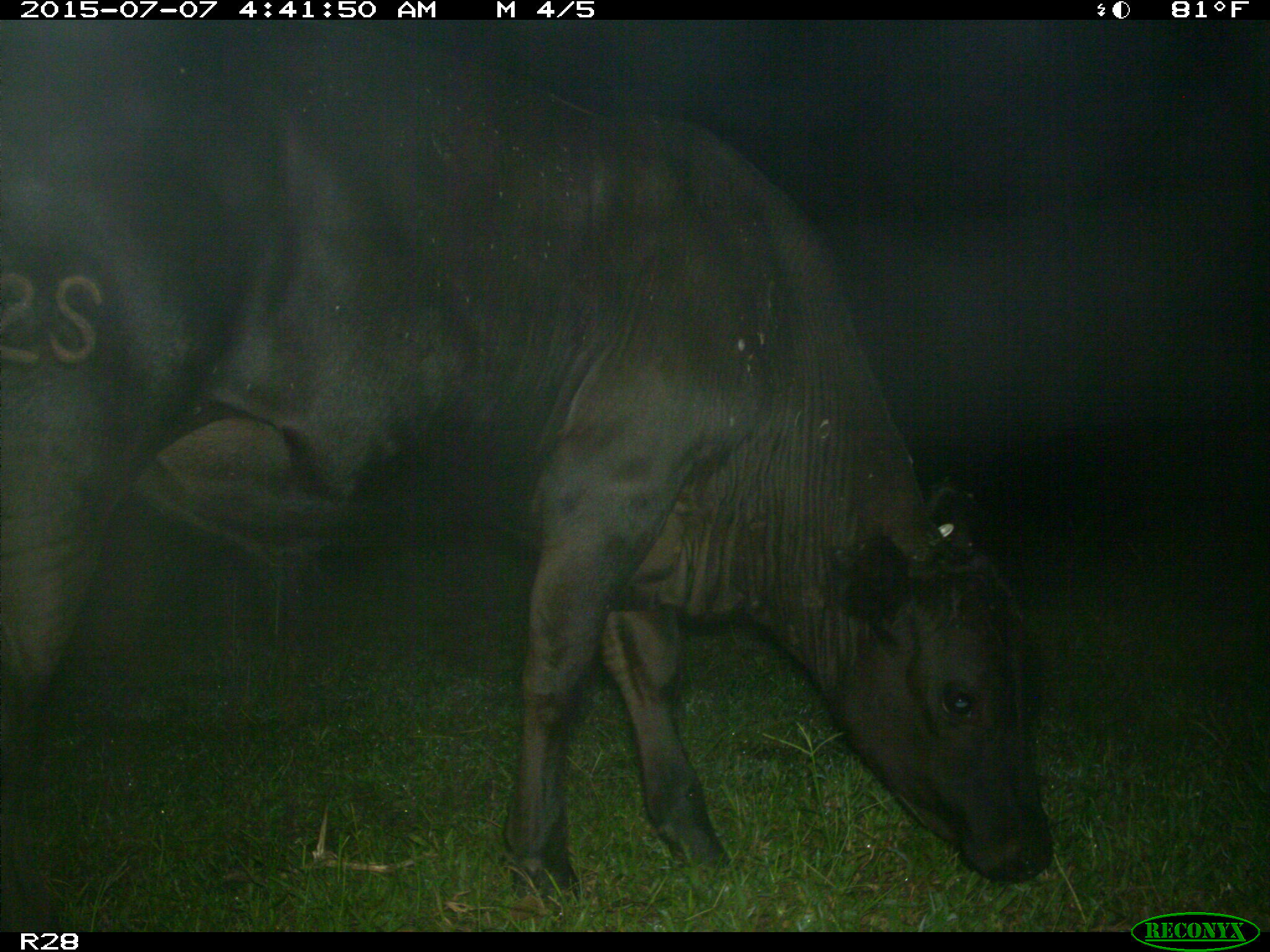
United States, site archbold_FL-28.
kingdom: Animalia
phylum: Chordata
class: Mammalia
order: Artiodactyla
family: Bovidae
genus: Bos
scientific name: Bos taurus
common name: domestic cow